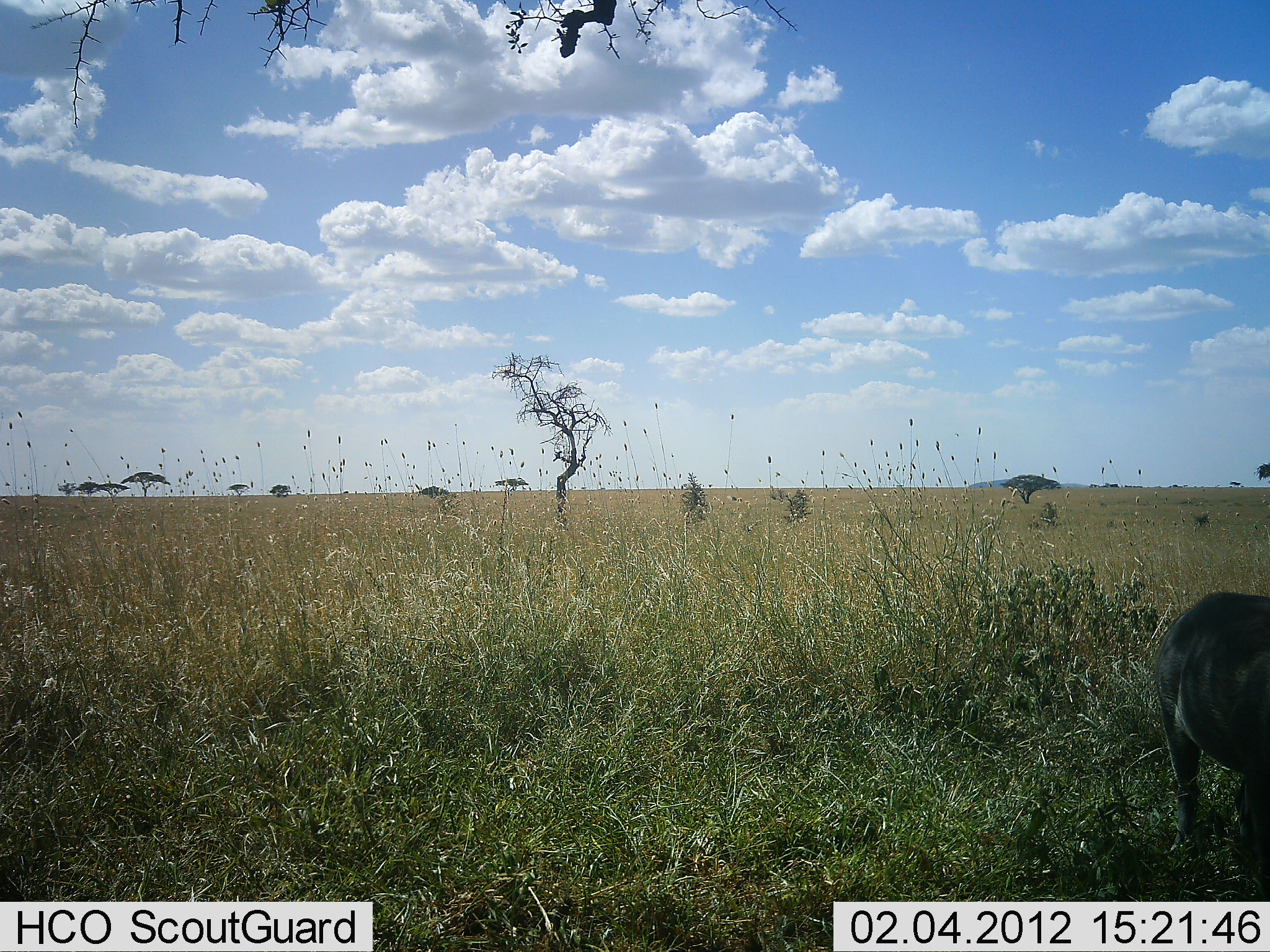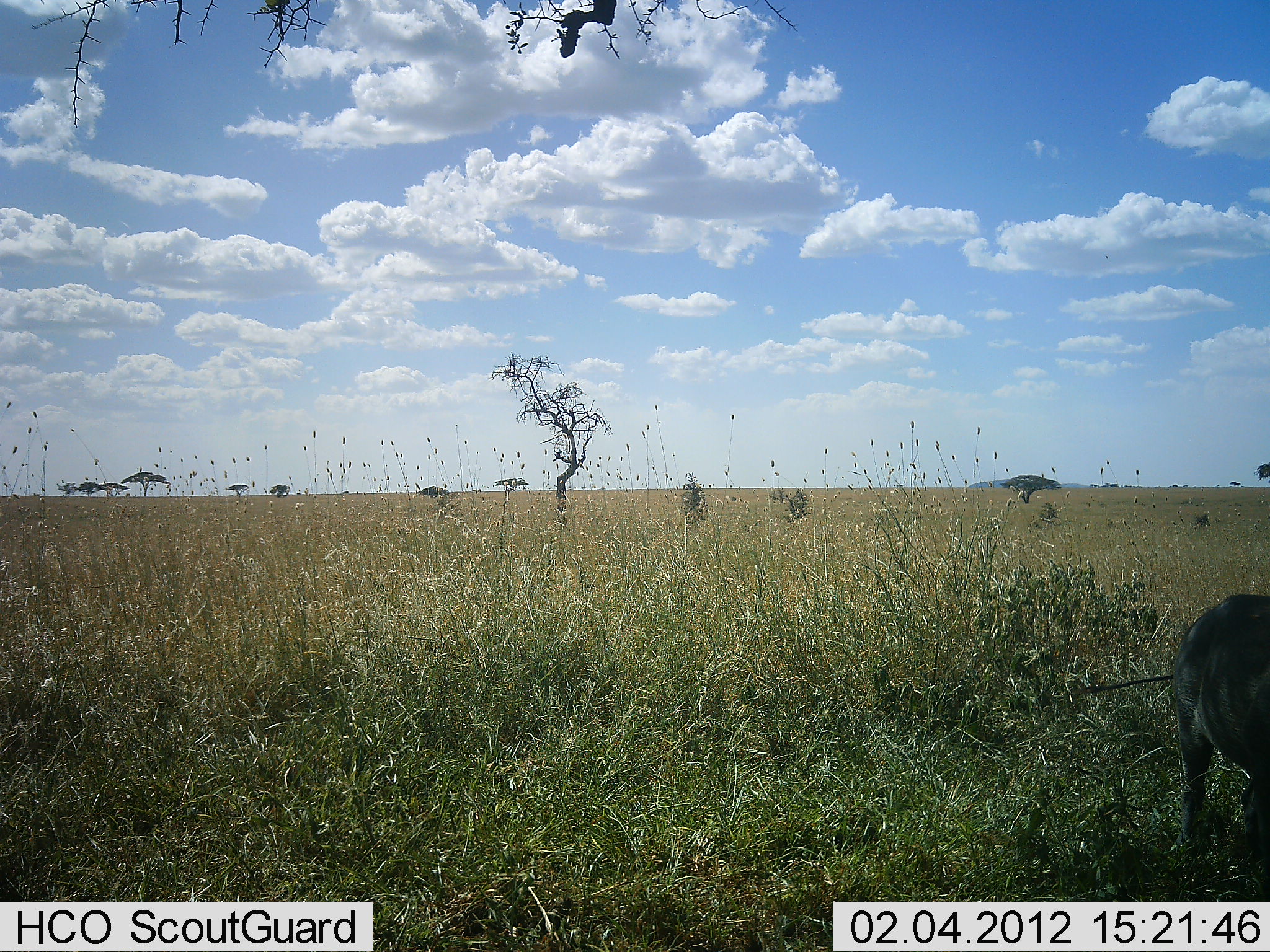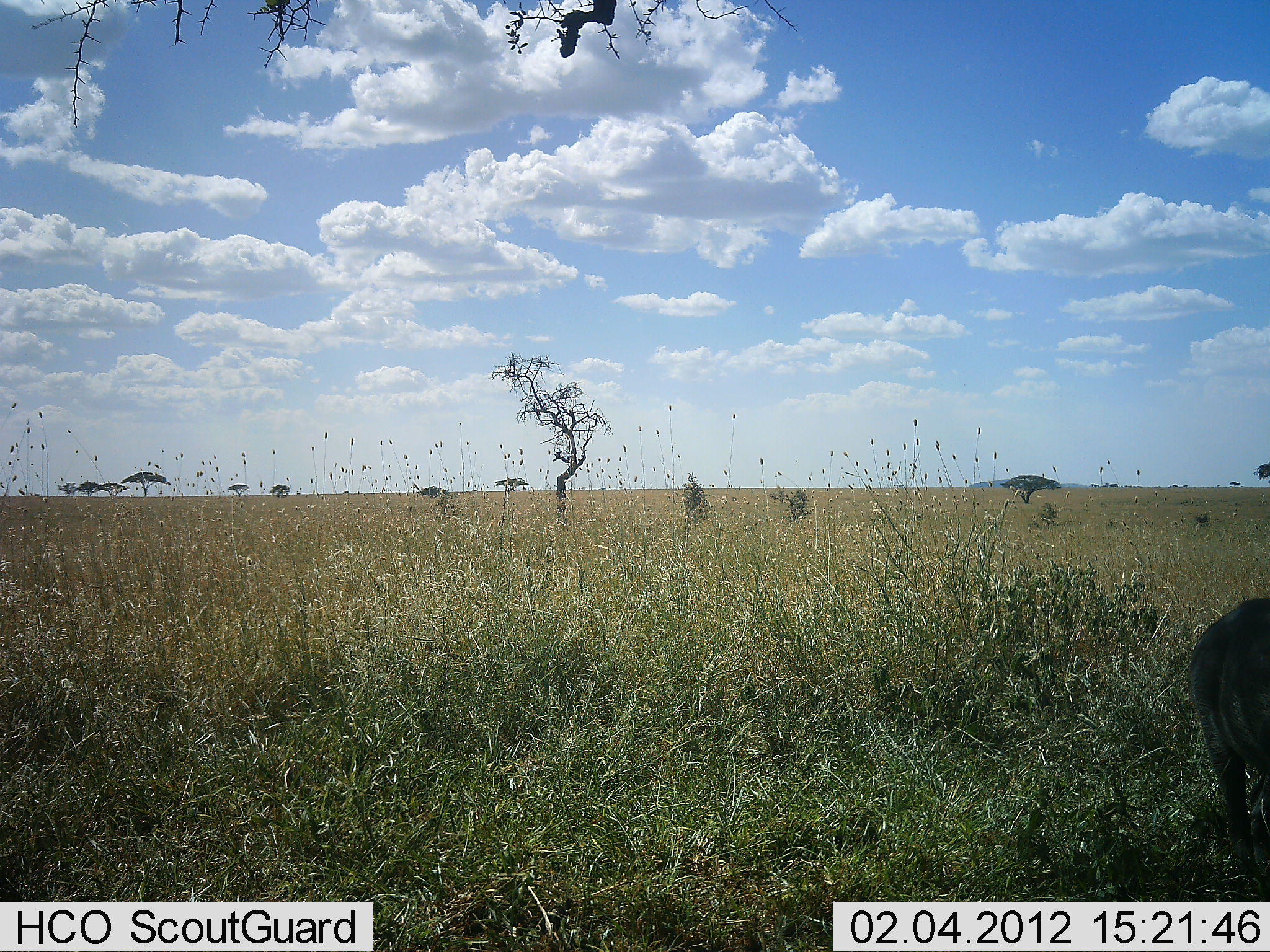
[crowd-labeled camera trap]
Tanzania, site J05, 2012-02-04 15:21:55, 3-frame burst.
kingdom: Animalia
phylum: Chordata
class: Mammalia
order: Artiodactyla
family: Suidae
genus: Phacochoerus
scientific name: Phacochoerus africanus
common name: warthog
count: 1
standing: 56%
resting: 0%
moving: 22%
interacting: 0%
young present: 0%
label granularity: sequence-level